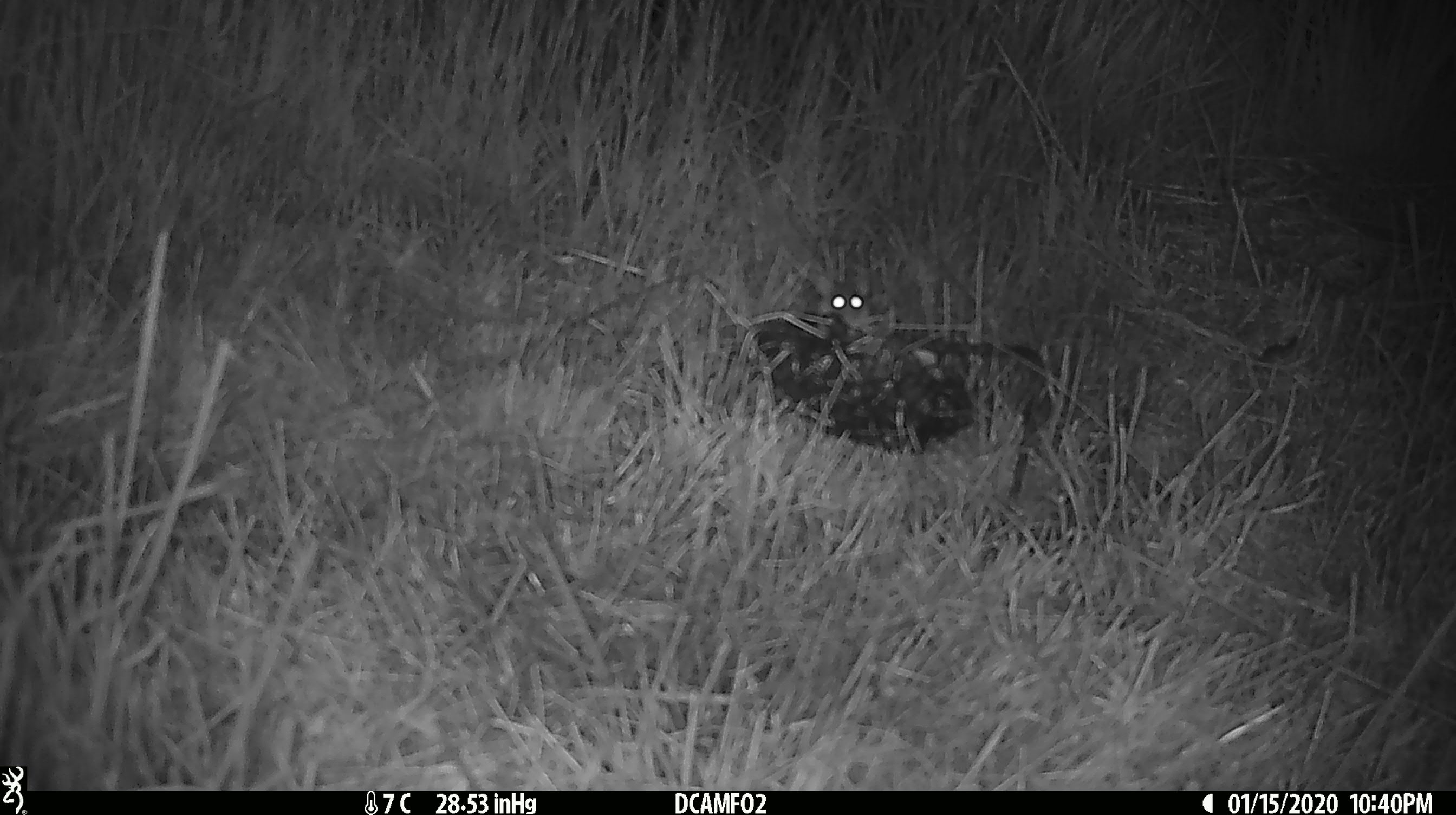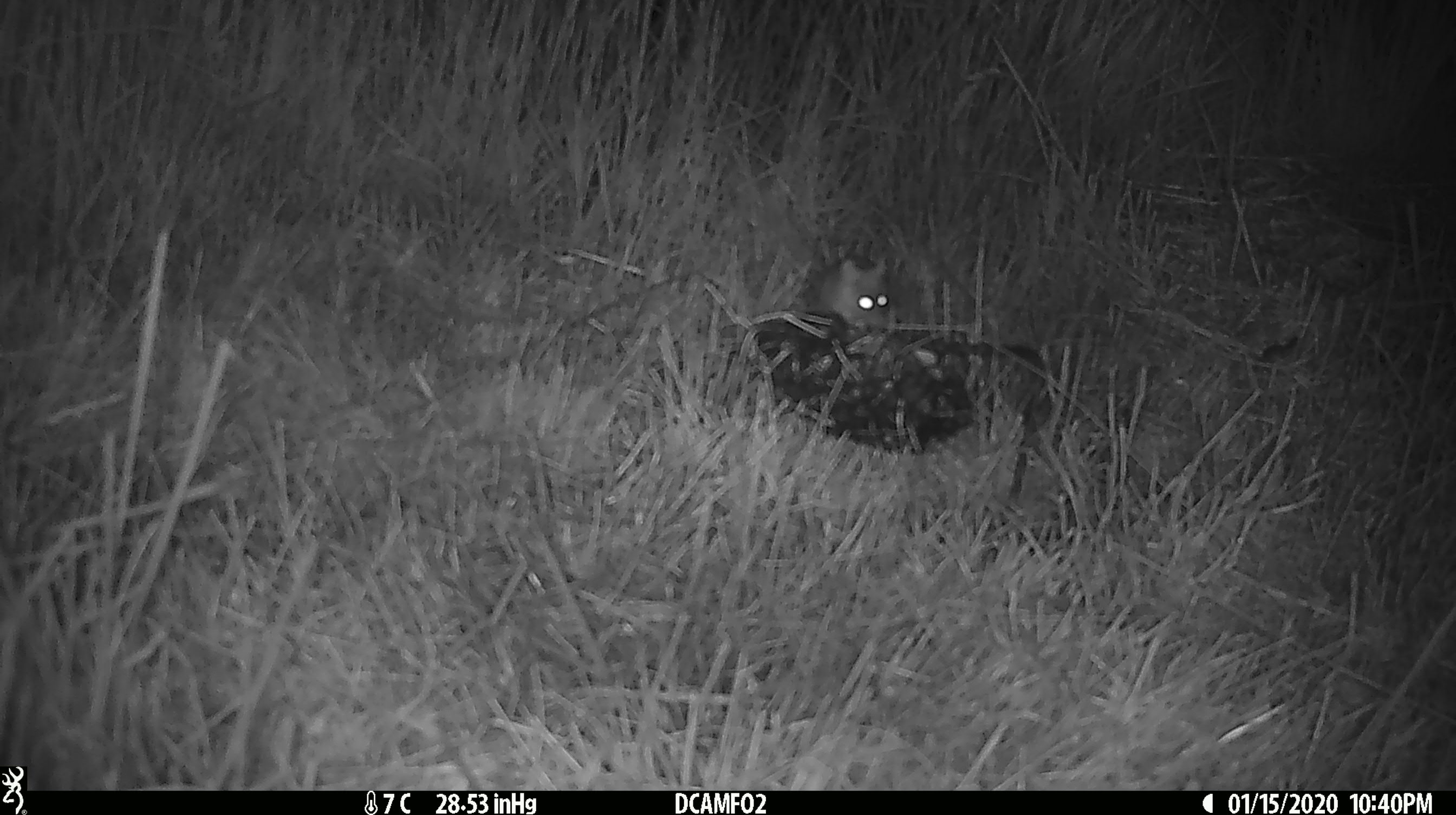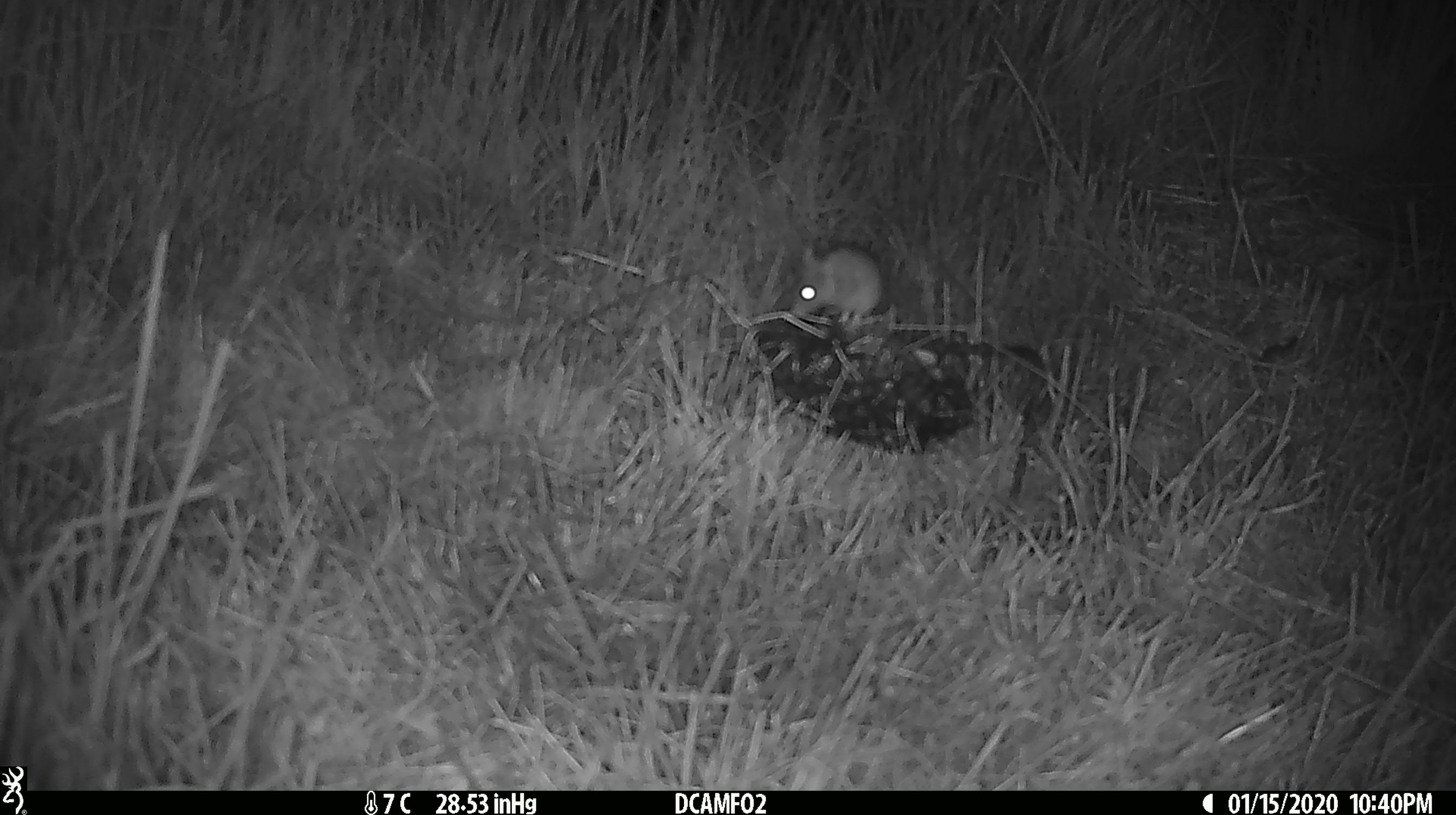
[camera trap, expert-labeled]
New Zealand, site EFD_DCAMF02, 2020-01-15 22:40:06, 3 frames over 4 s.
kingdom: Animalia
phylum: Chordata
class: Mammalia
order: Rodentia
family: Muridae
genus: Mus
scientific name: Mus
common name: mouse